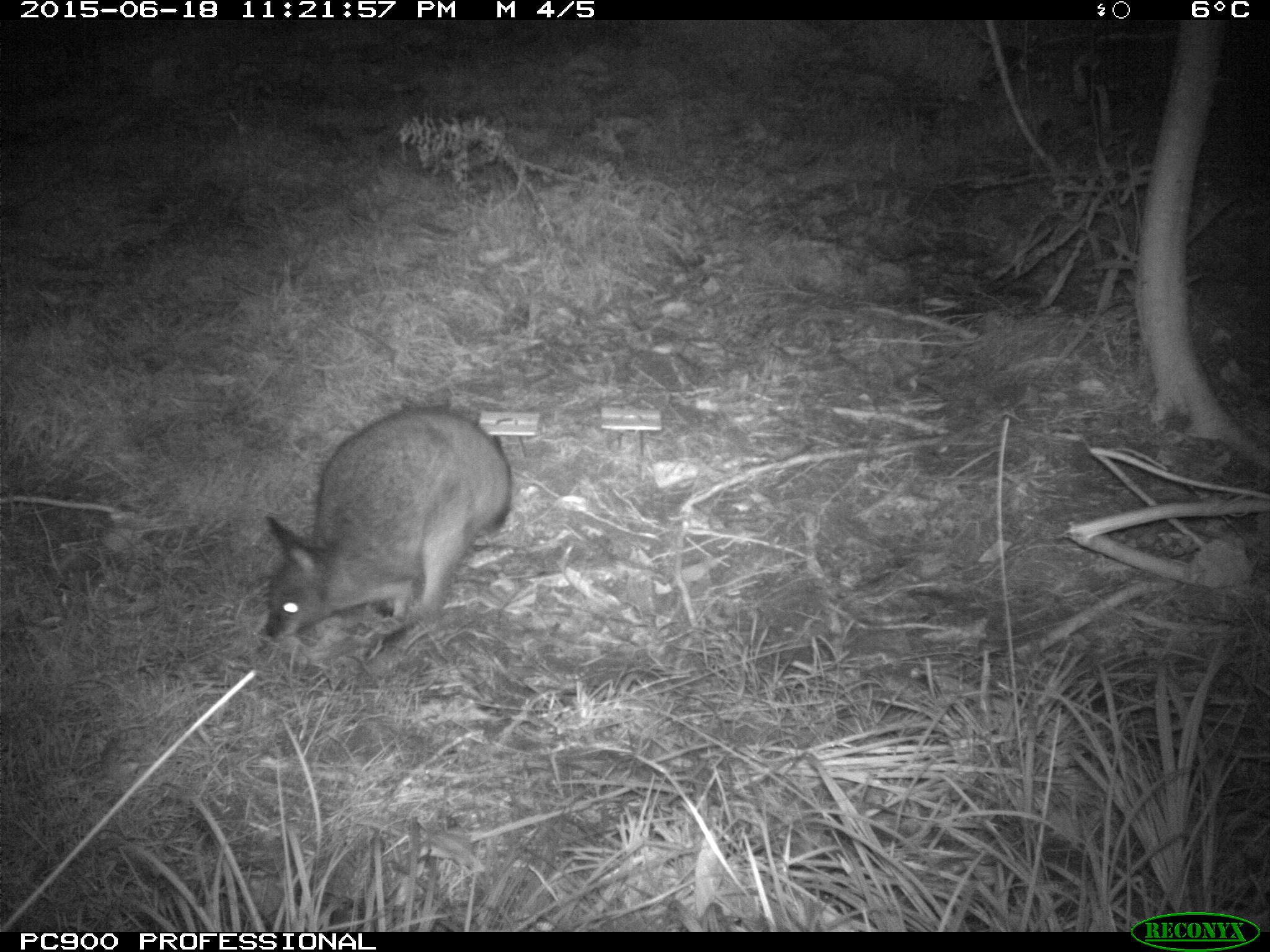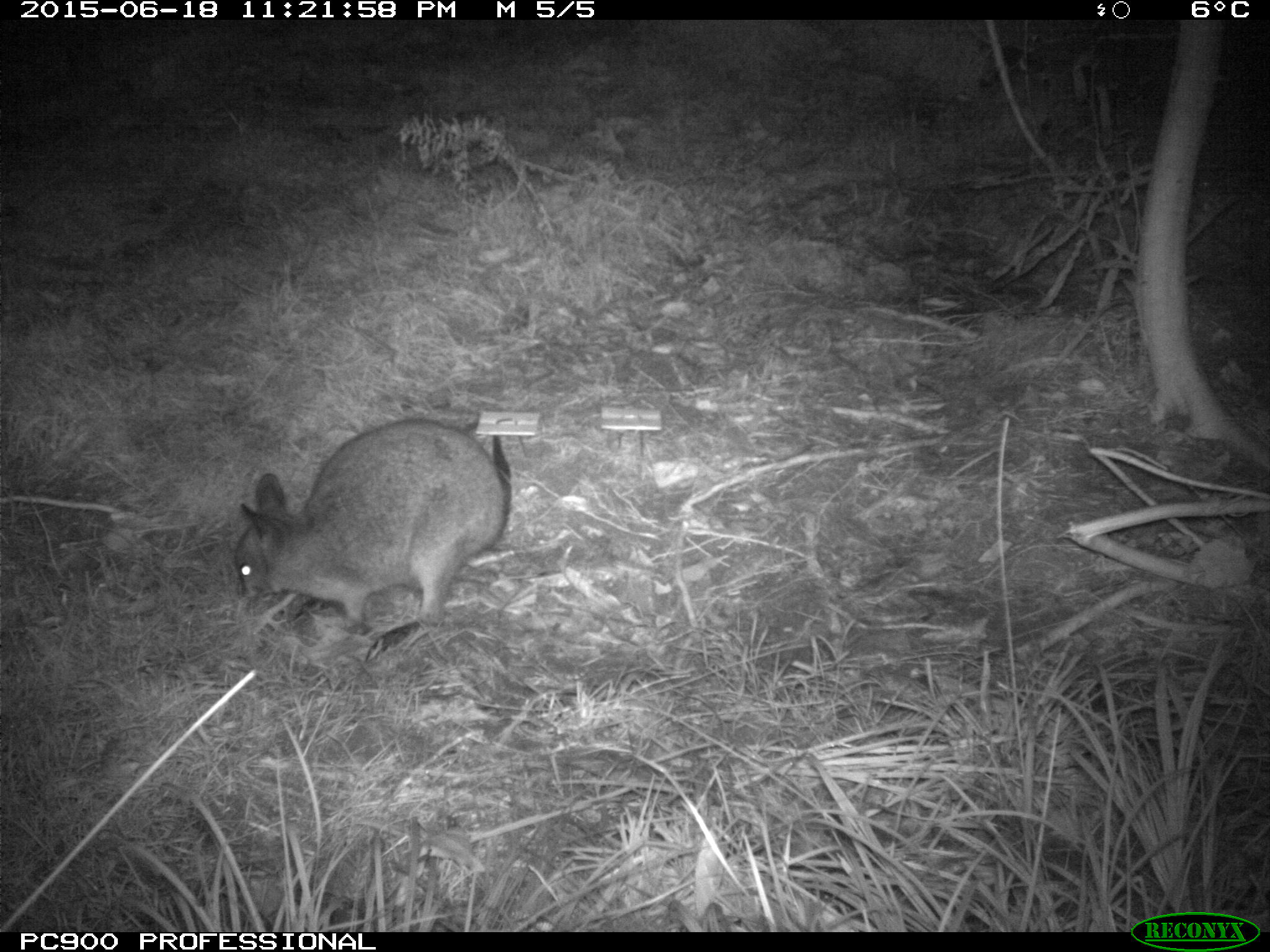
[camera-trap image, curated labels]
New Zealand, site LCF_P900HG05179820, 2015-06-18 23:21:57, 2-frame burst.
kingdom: Animalia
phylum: Chordata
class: Mammalia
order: Diprotodontia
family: Macropodidae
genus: Notamacropus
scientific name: Notamacropus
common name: wallaby